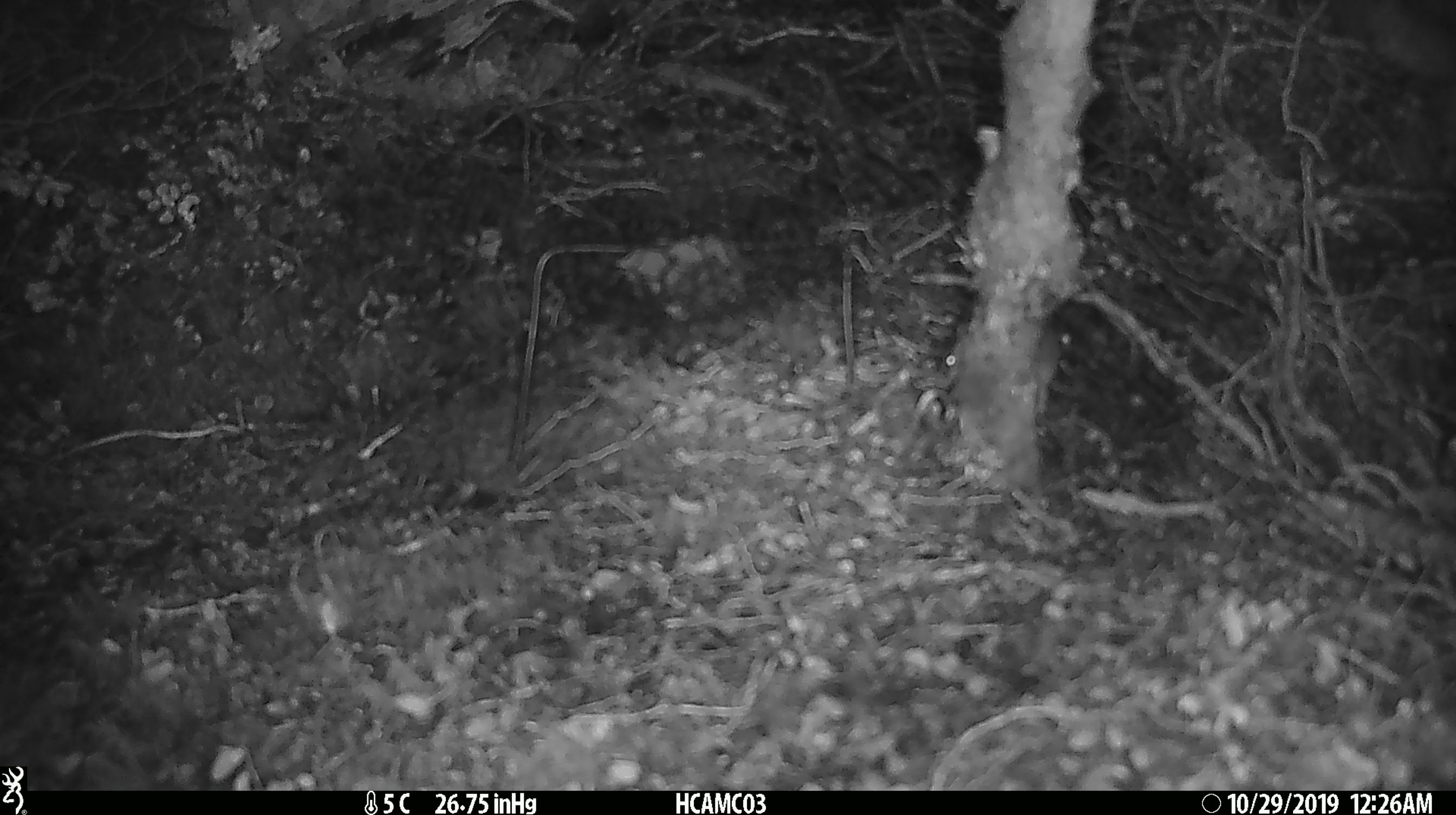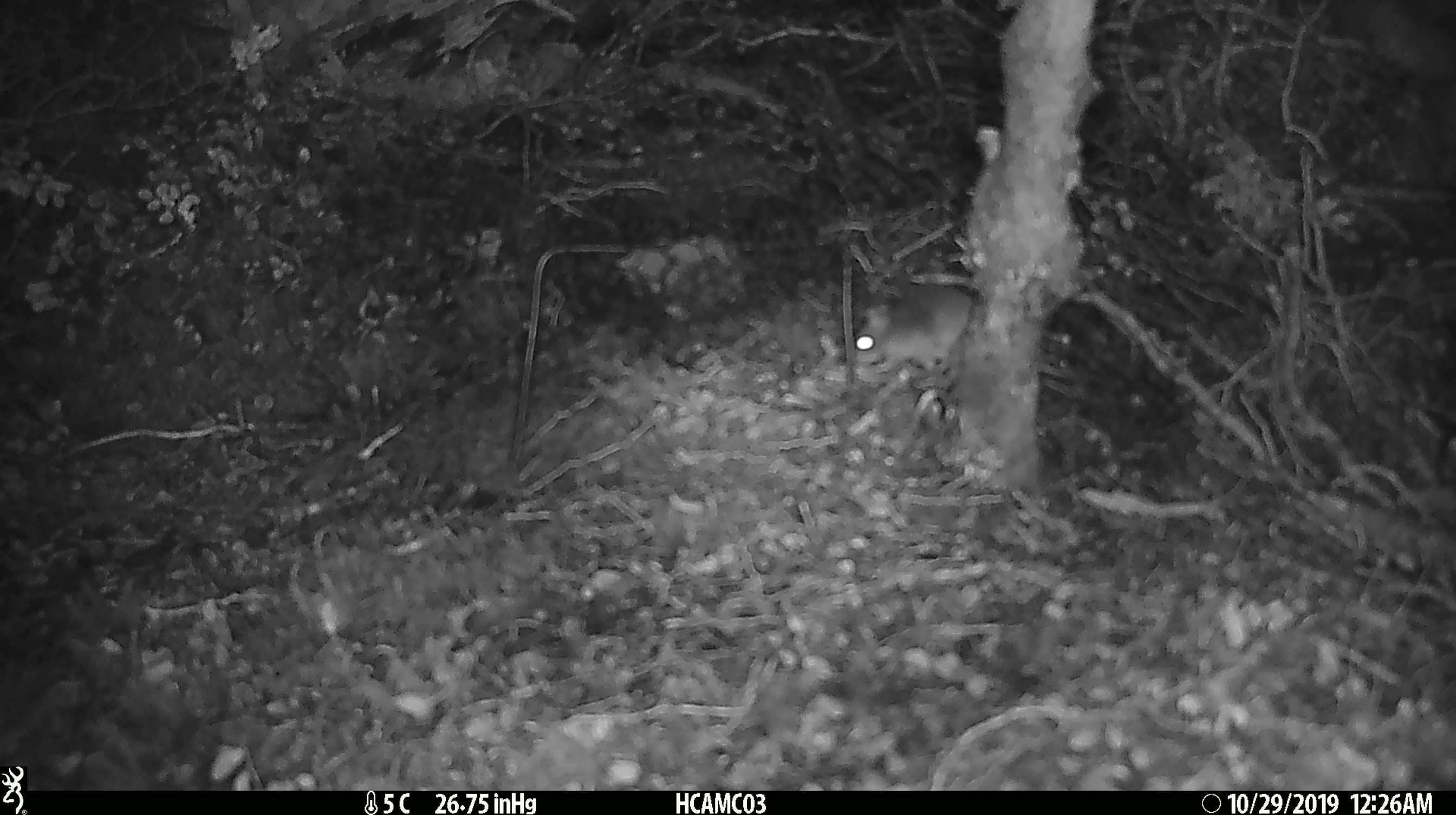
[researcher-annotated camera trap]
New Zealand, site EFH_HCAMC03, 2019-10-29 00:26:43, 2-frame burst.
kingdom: Animalia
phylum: Chordata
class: Mammalia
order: Rodentia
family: Muridae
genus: Mus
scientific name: Mus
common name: mouse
Mouse (Mus).